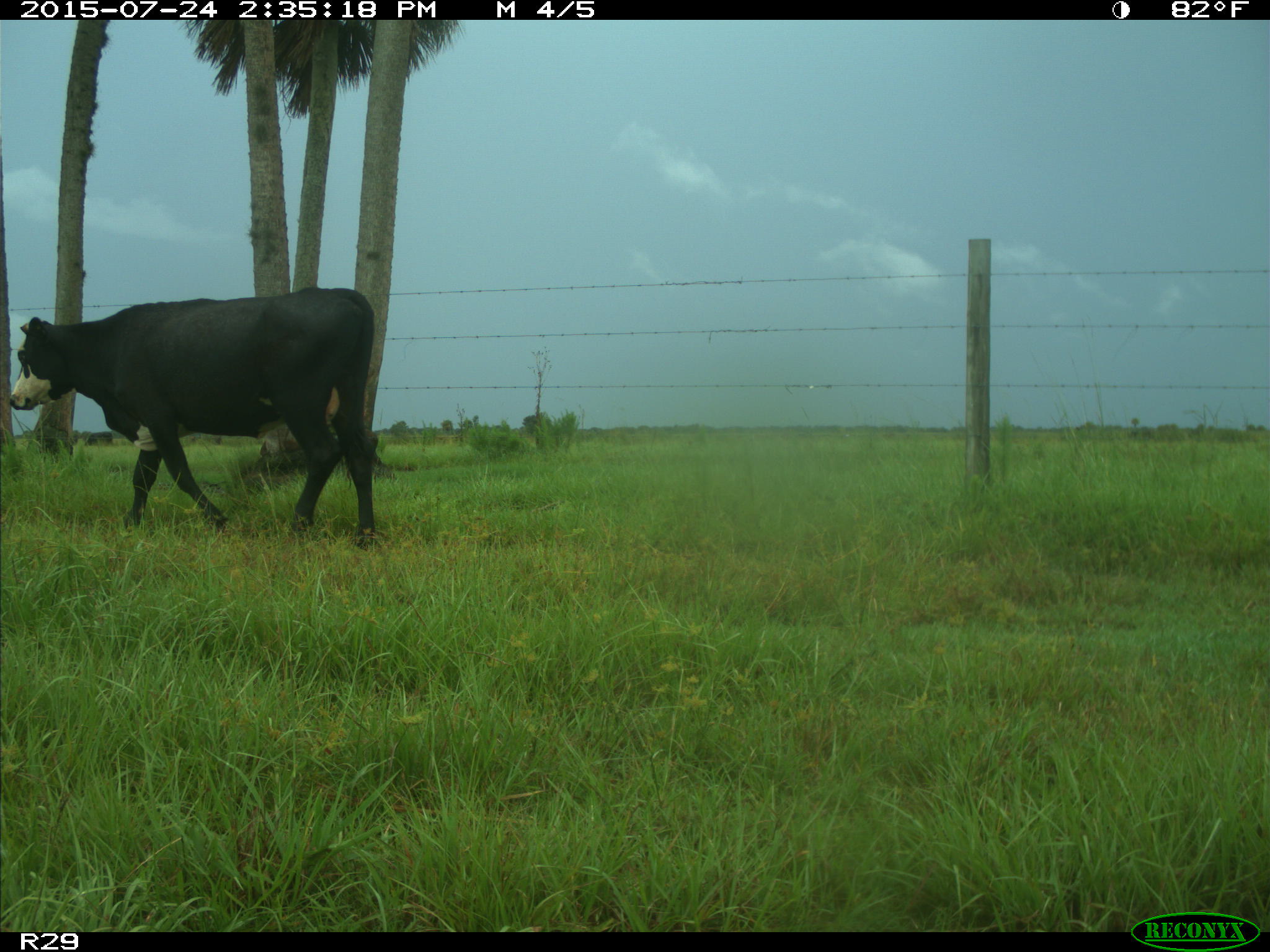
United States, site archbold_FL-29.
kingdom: Animalia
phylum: Chordata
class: Mammalia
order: Artiodactyla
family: Bovidae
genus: Bos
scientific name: Bos taurus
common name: domestic cow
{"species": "Bos taurus (domestic cow)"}